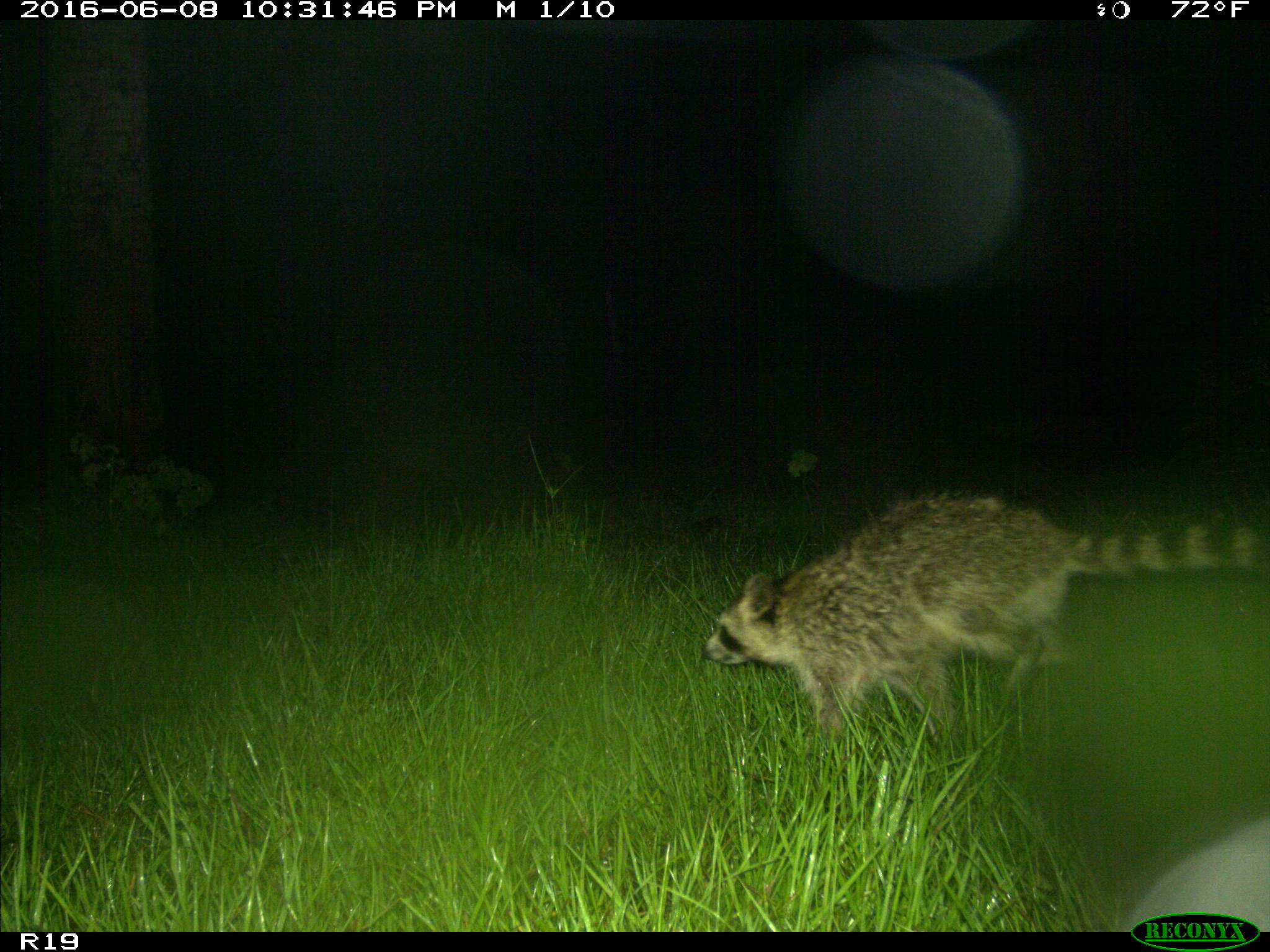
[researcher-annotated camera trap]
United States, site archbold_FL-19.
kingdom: Animalia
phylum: Chordata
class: Mammalia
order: Carnivora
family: Procyonidae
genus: Procyon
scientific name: Procyon lotor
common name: common raccoon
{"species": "Procyon lotor (common raccoon)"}